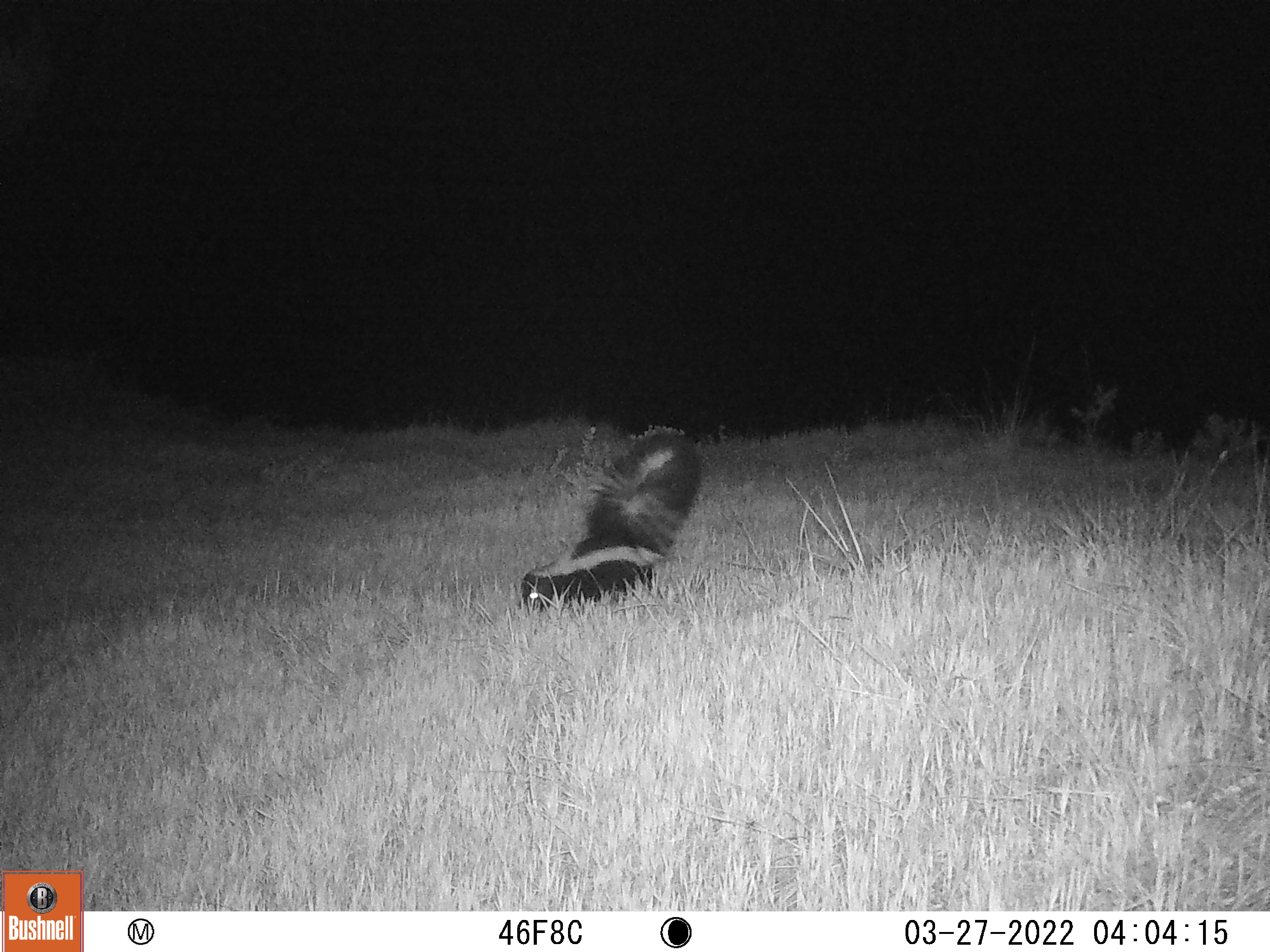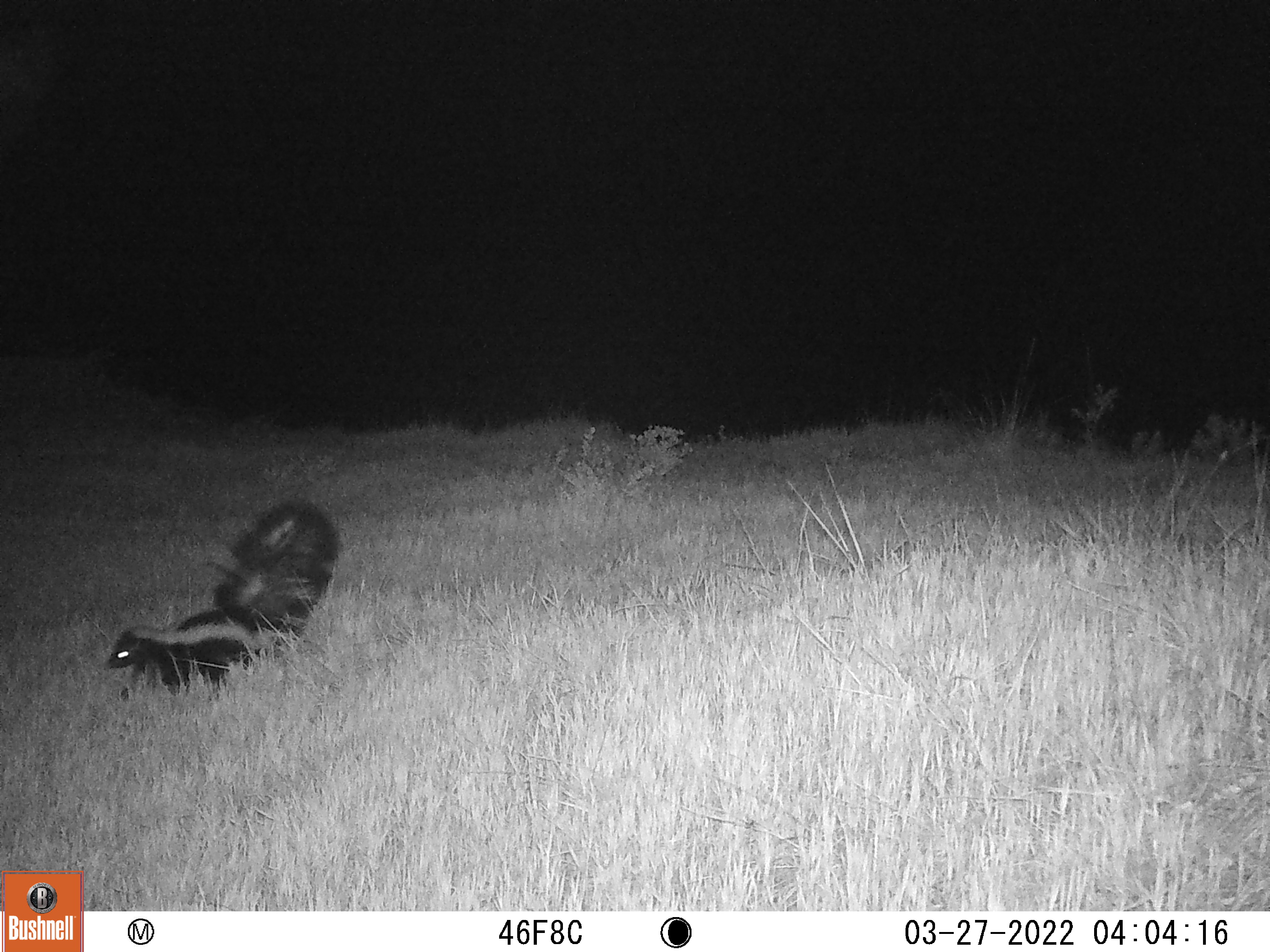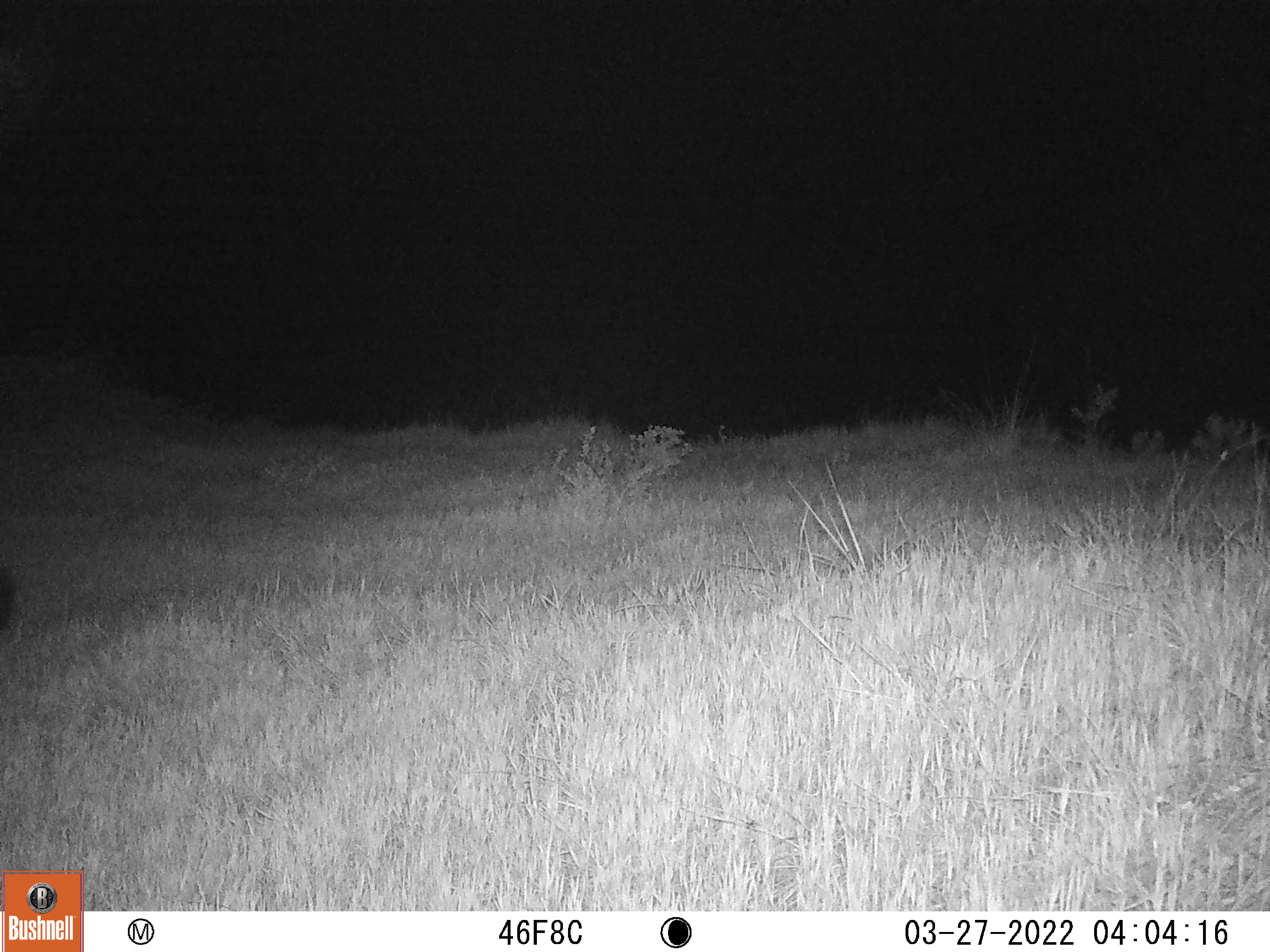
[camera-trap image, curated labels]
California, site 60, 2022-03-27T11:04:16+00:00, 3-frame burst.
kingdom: Animalia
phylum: Chordata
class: Mammalia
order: Carnivora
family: Mephitidae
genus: Mephitis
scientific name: Mephitis mephitis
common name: striped skunk